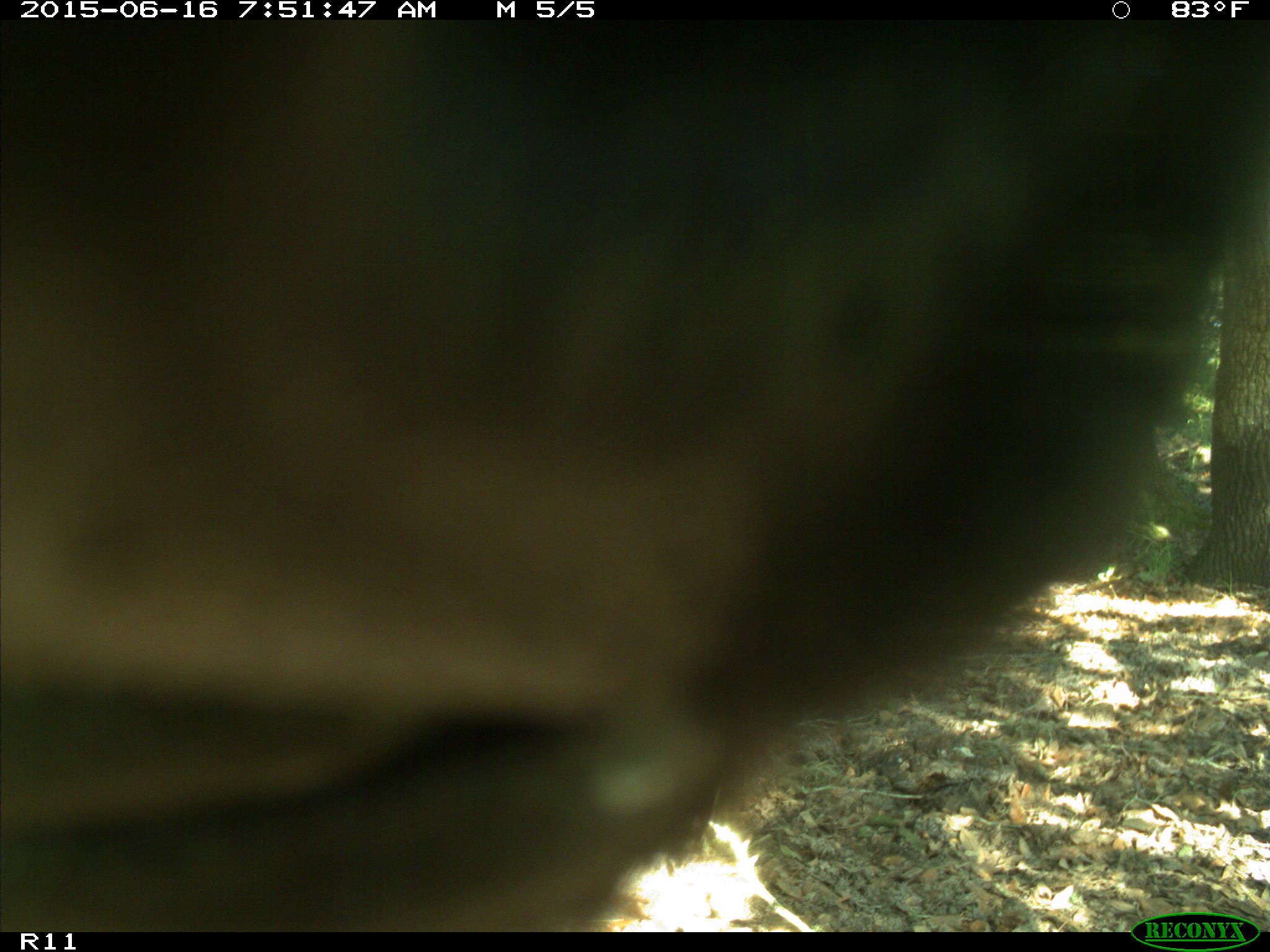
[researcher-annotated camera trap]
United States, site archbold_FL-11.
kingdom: Animalia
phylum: Chordata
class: Mammalia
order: Artiodactyla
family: Bovidae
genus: Bos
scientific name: Bos taurus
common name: domestic cow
Bos taurus (domestic cow).